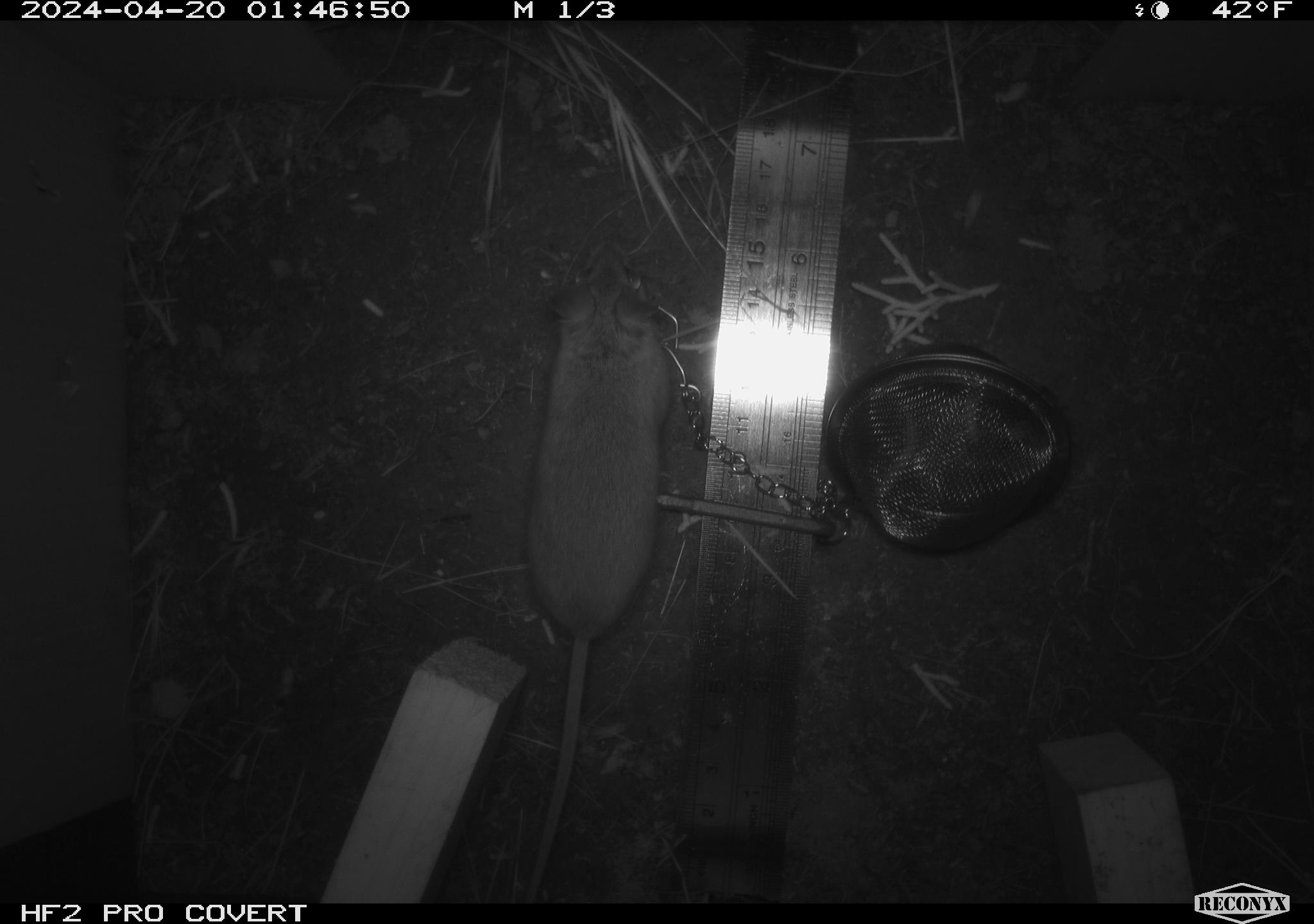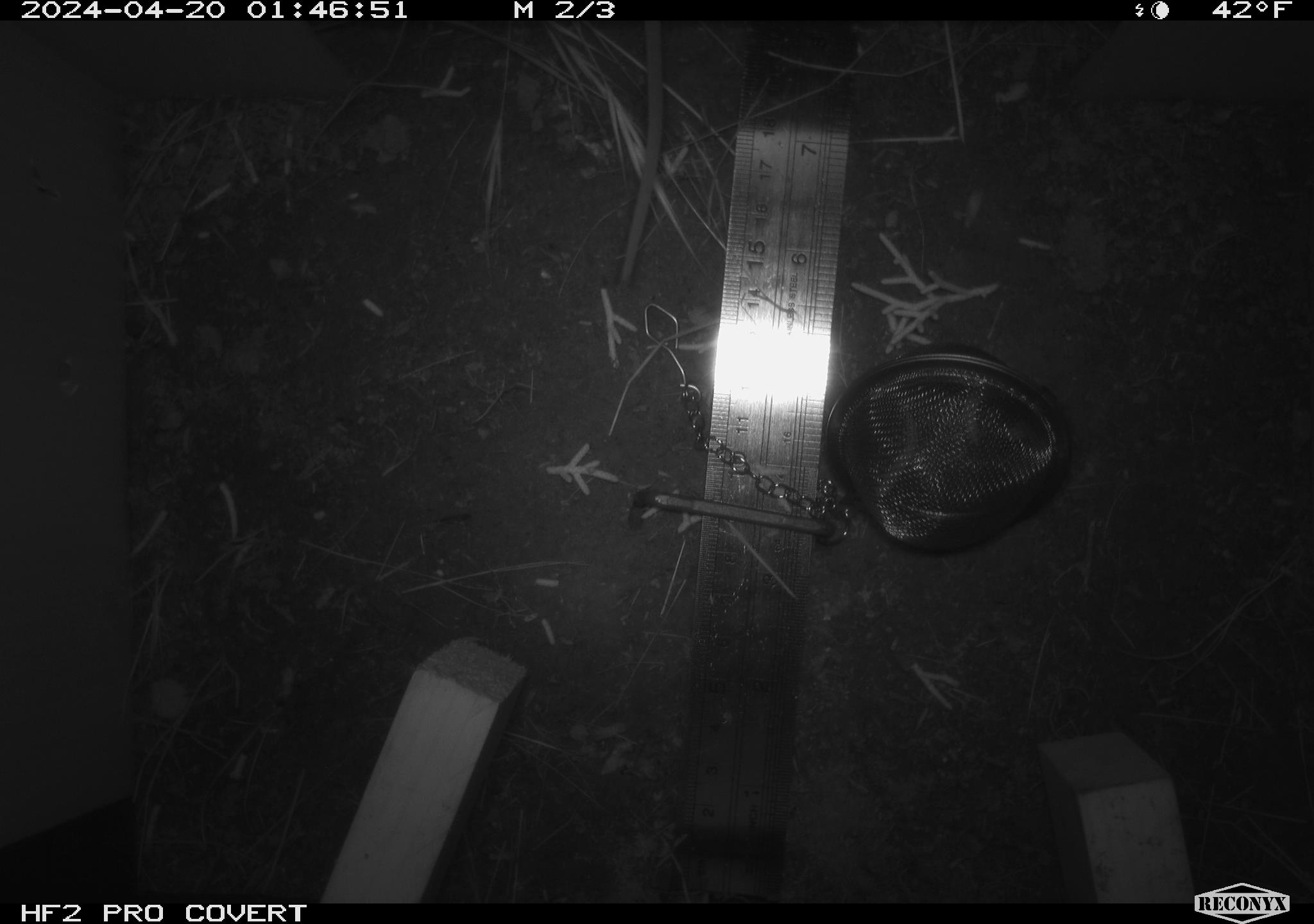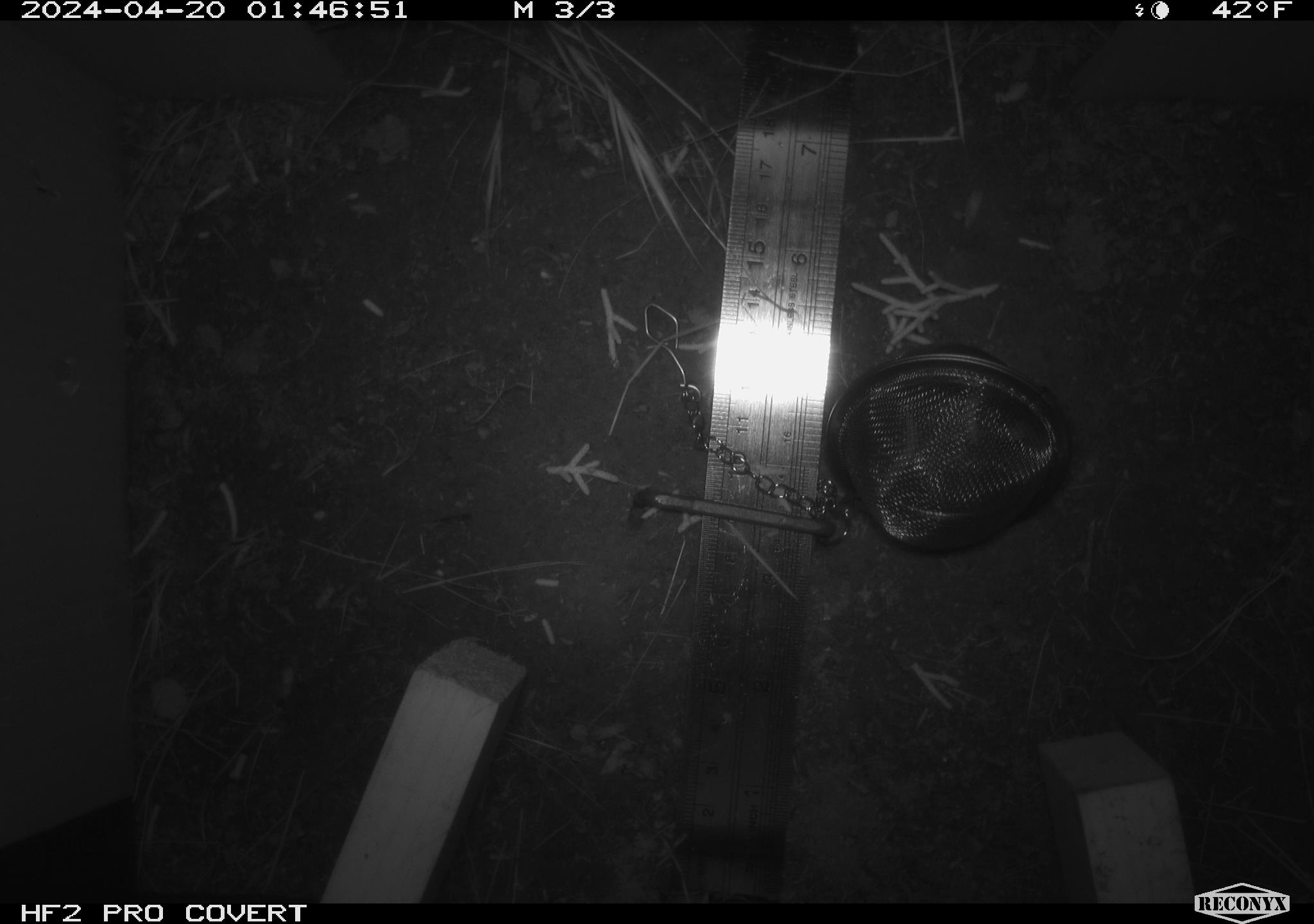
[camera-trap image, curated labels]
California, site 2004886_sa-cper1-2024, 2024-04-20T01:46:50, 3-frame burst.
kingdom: Animalia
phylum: Chordata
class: Mammalia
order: Rodentia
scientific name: Rodentia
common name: rodent